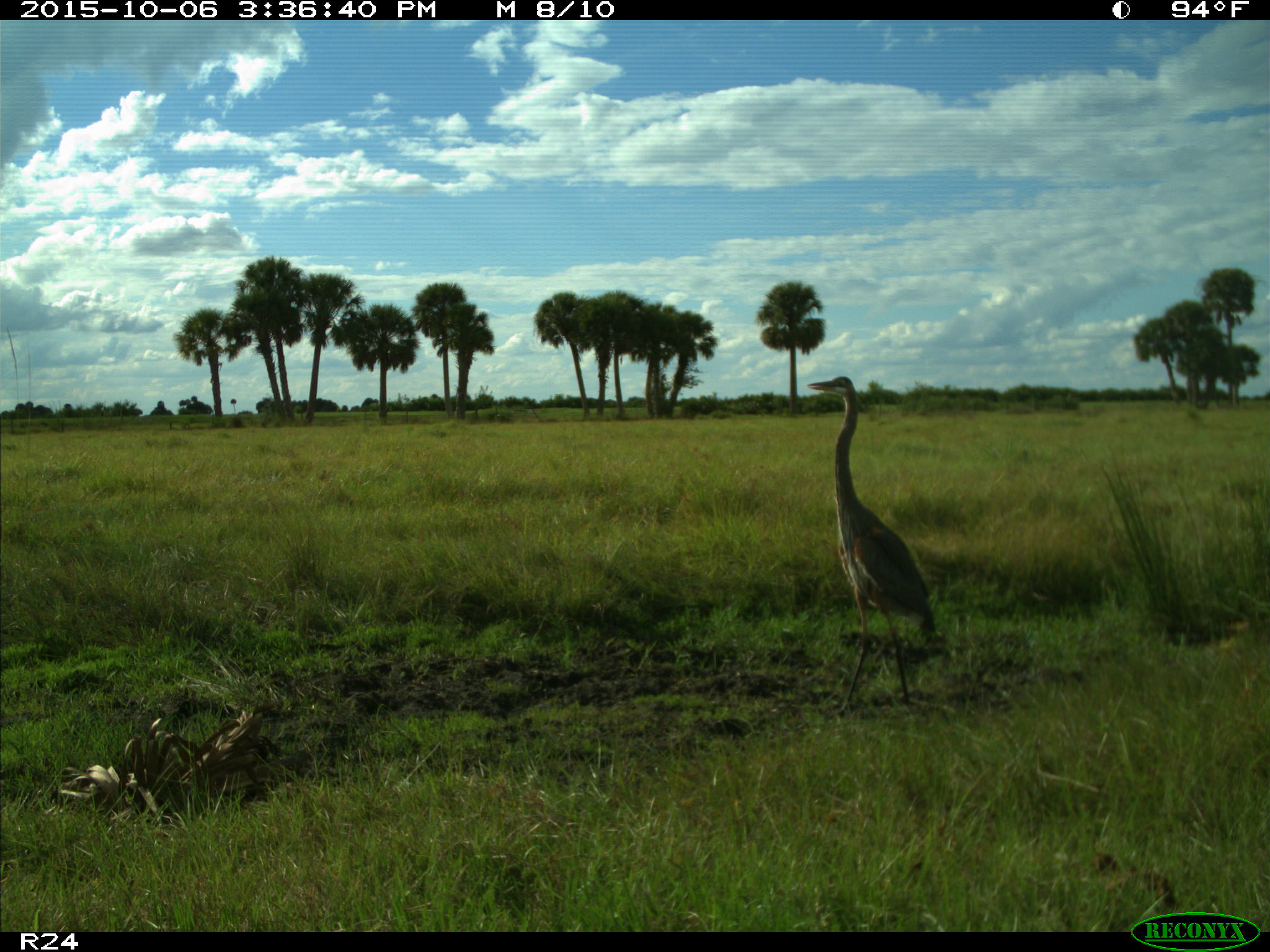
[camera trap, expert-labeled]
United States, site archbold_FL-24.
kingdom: Animalia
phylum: Chordata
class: Aves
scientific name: Aves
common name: birds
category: unidentified bird